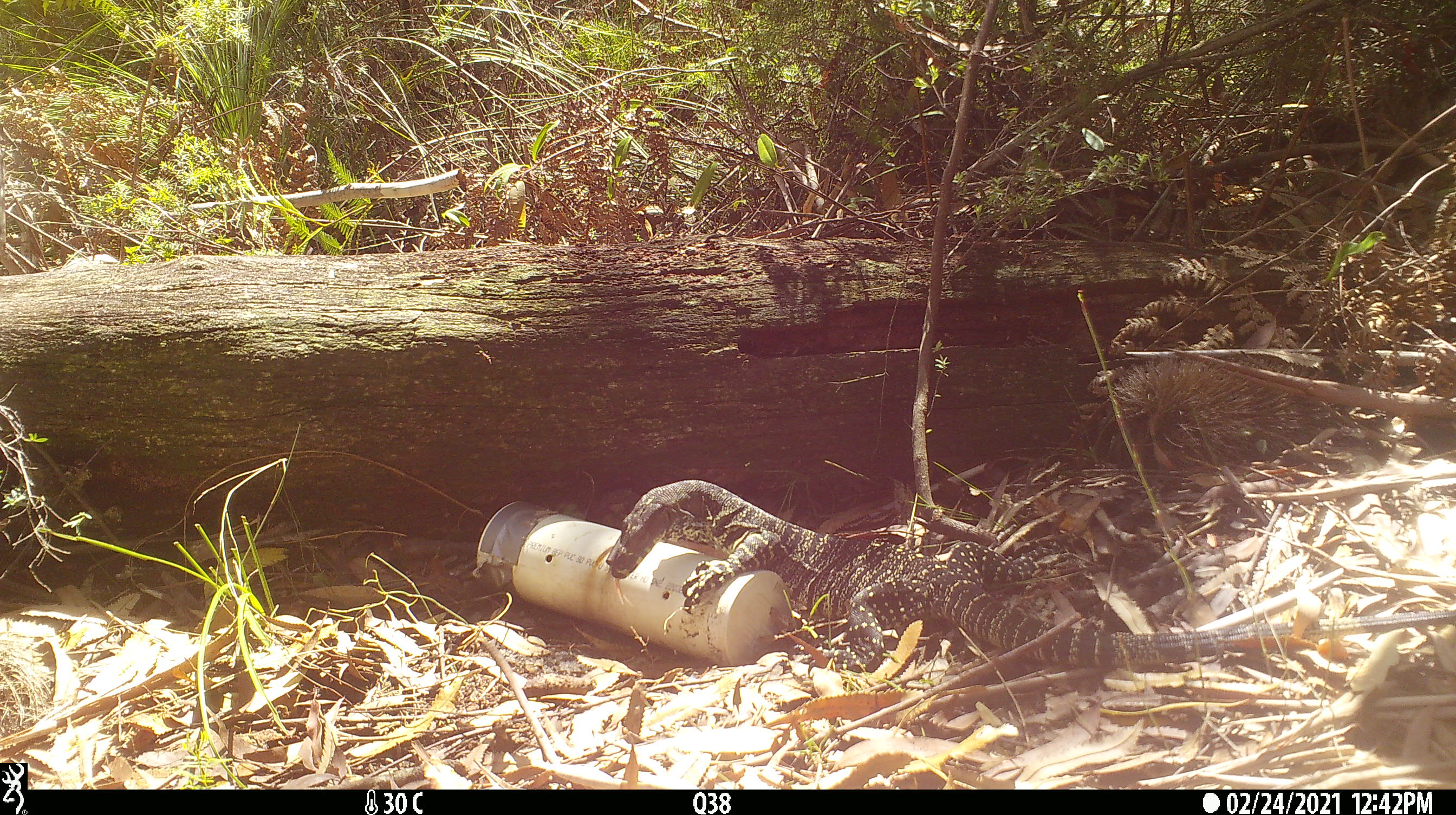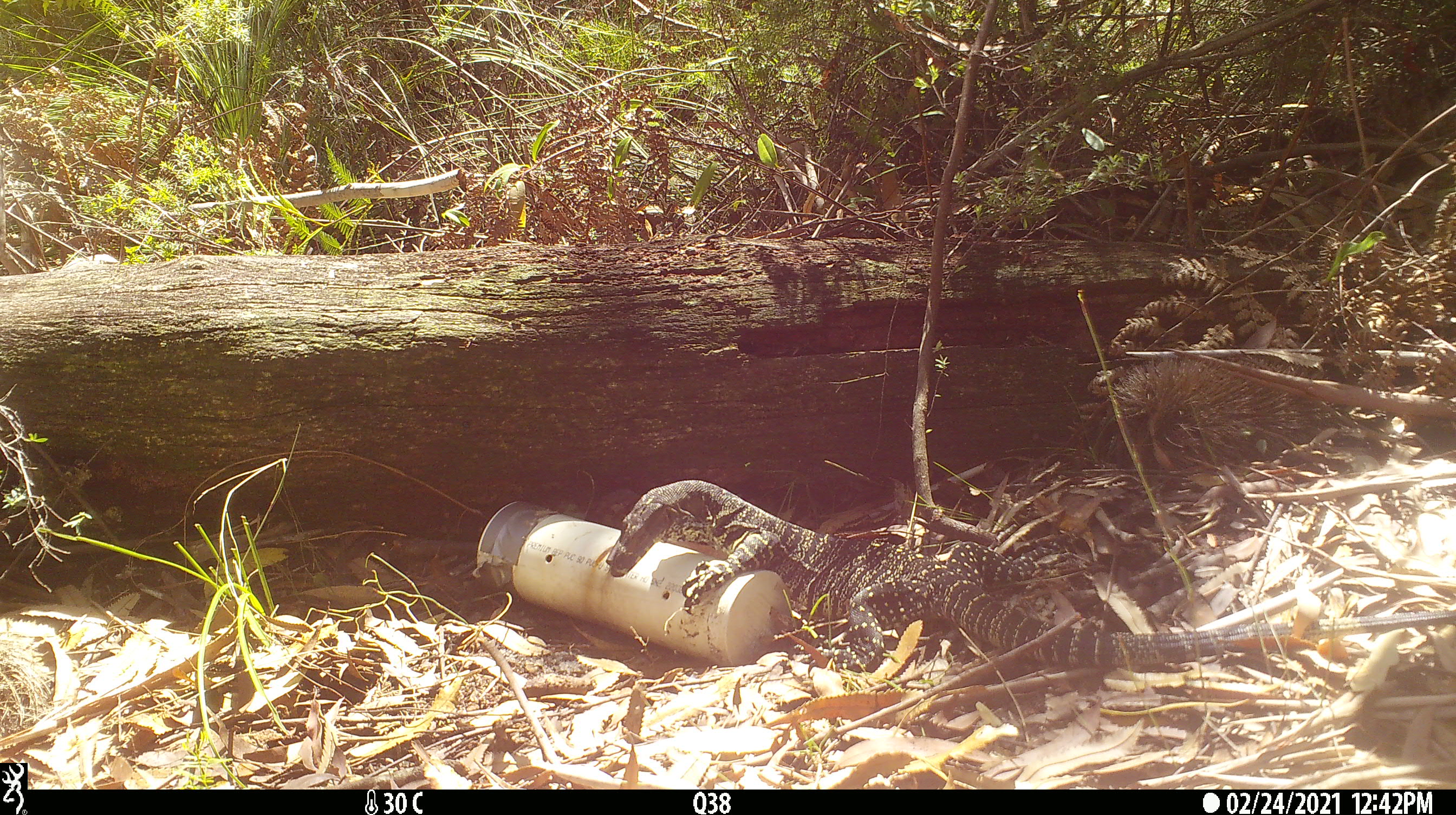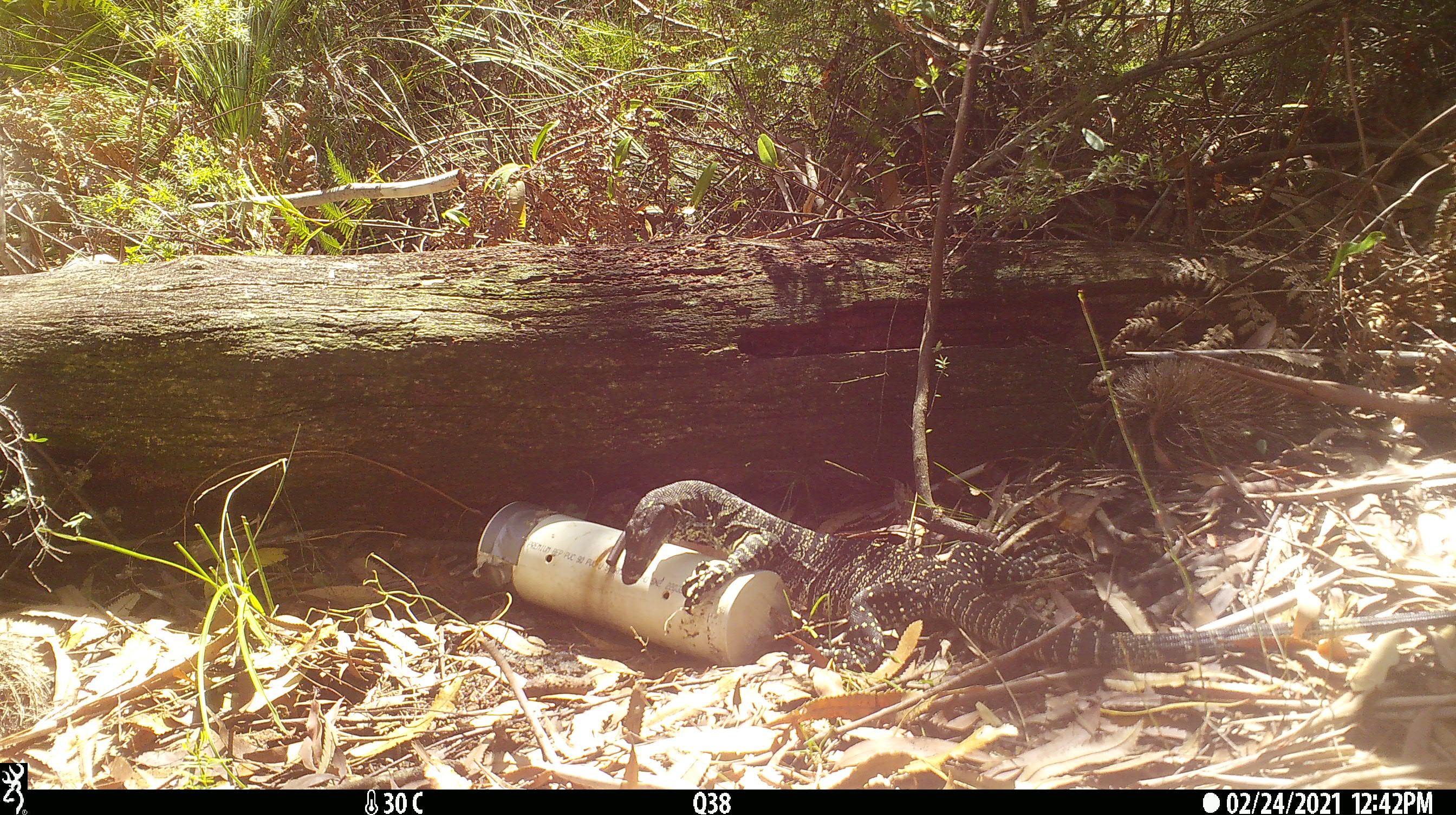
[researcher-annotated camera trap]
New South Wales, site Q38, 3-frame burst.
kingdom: Animalia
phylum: Chordata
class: Reptilia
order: Squamata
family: Varanidae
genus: Varanus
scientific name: Varanus varius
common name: lace monitor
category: goanna